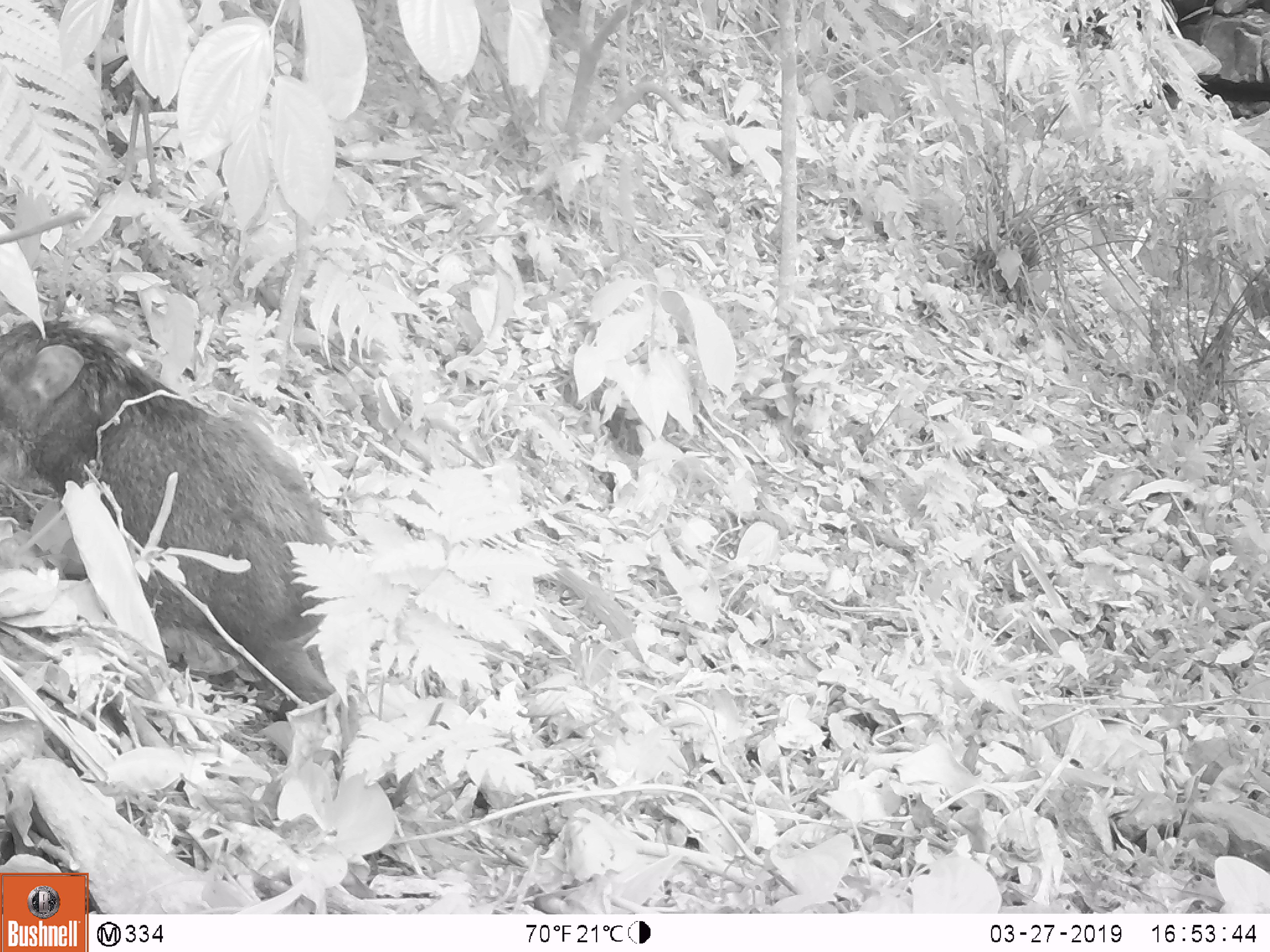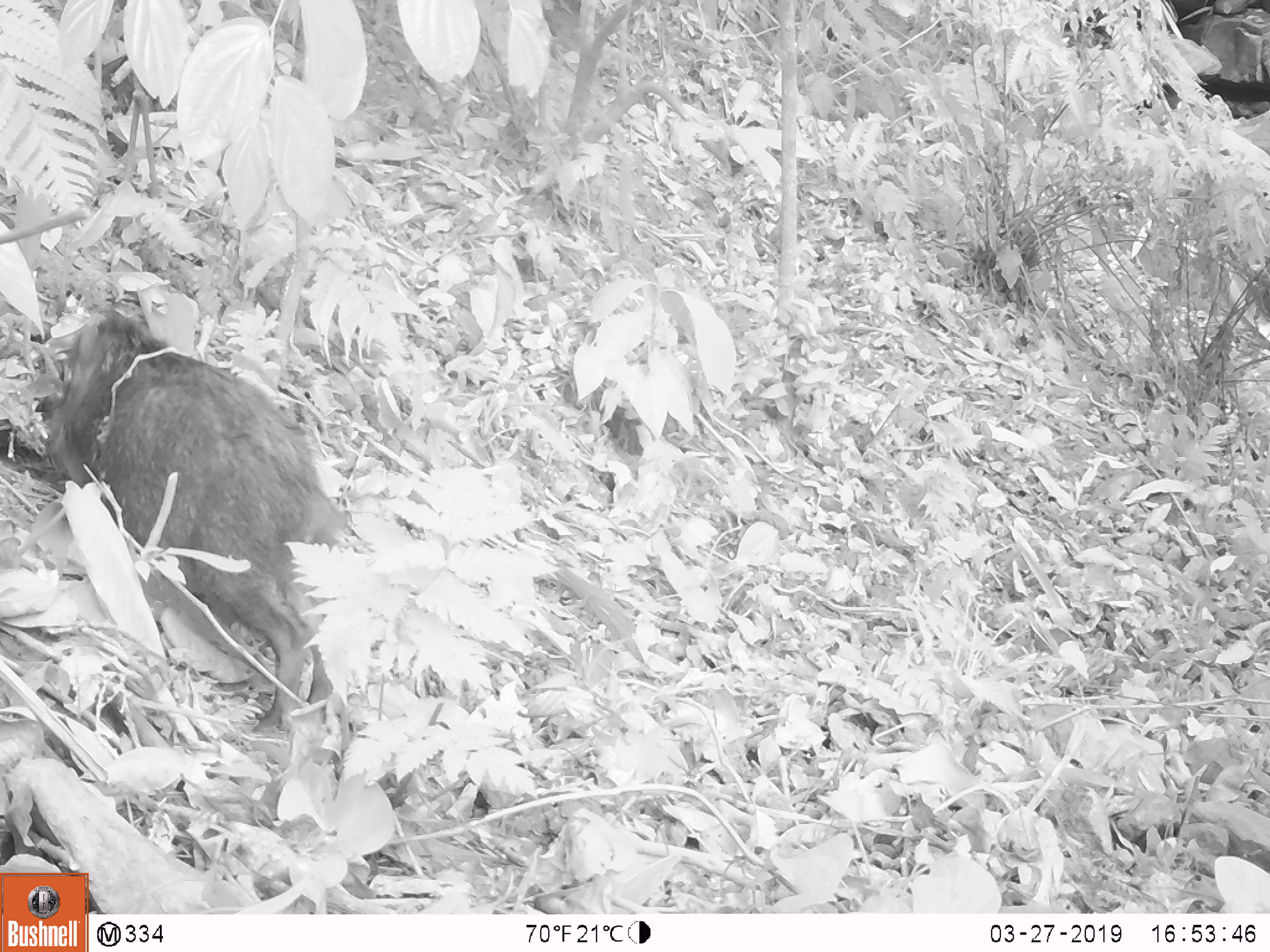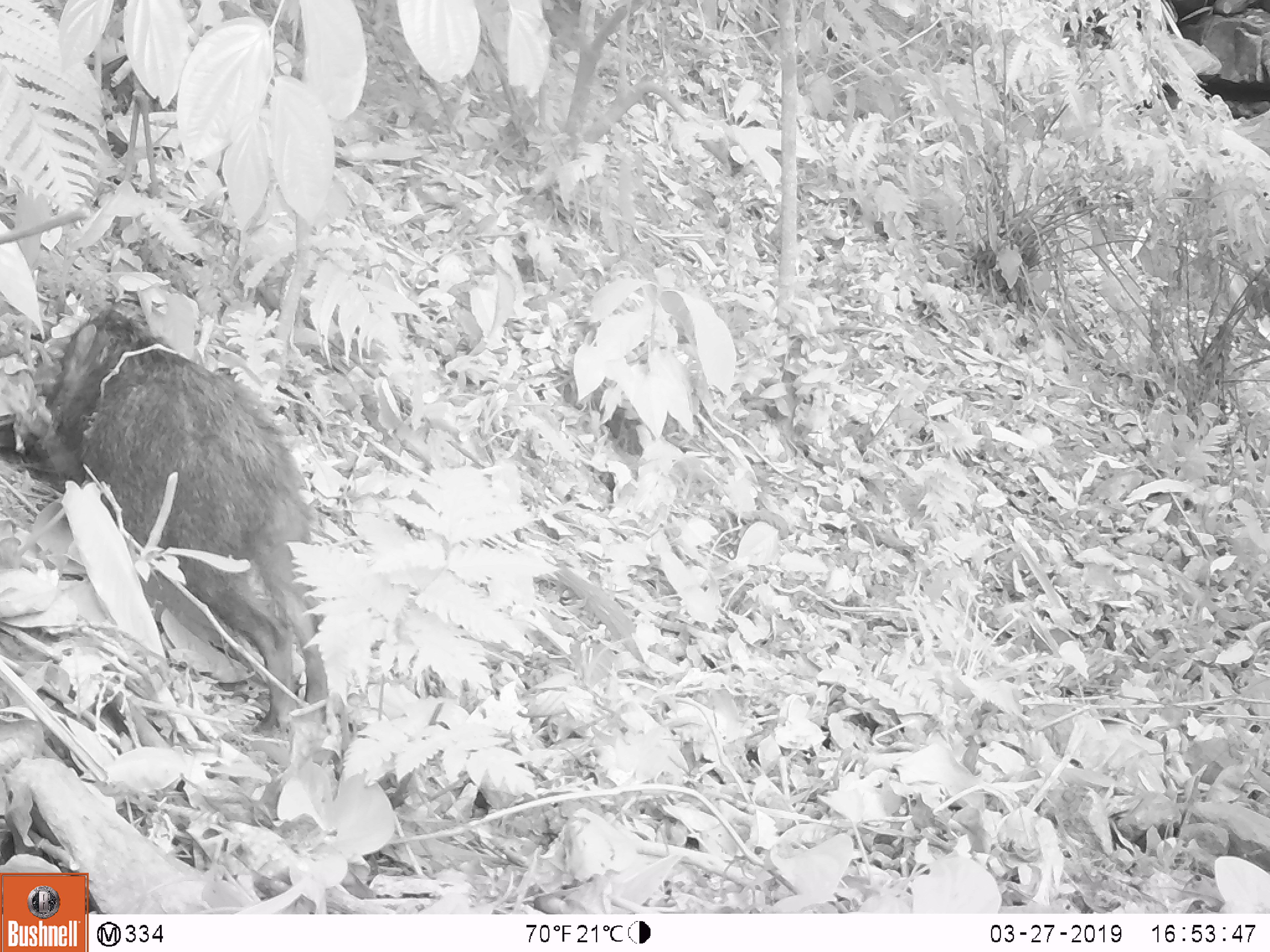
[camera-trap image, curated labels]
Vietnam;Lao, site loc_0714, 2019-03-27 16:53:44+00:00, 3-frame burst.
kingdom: Animalia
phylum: Chordata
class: Mammalia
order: Artiodactyla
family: Suidae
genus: Sus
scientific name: Sus scrofa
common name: eurasian wild pig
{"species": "eurasian wild pig (Sus scrofa)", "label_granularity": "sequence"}